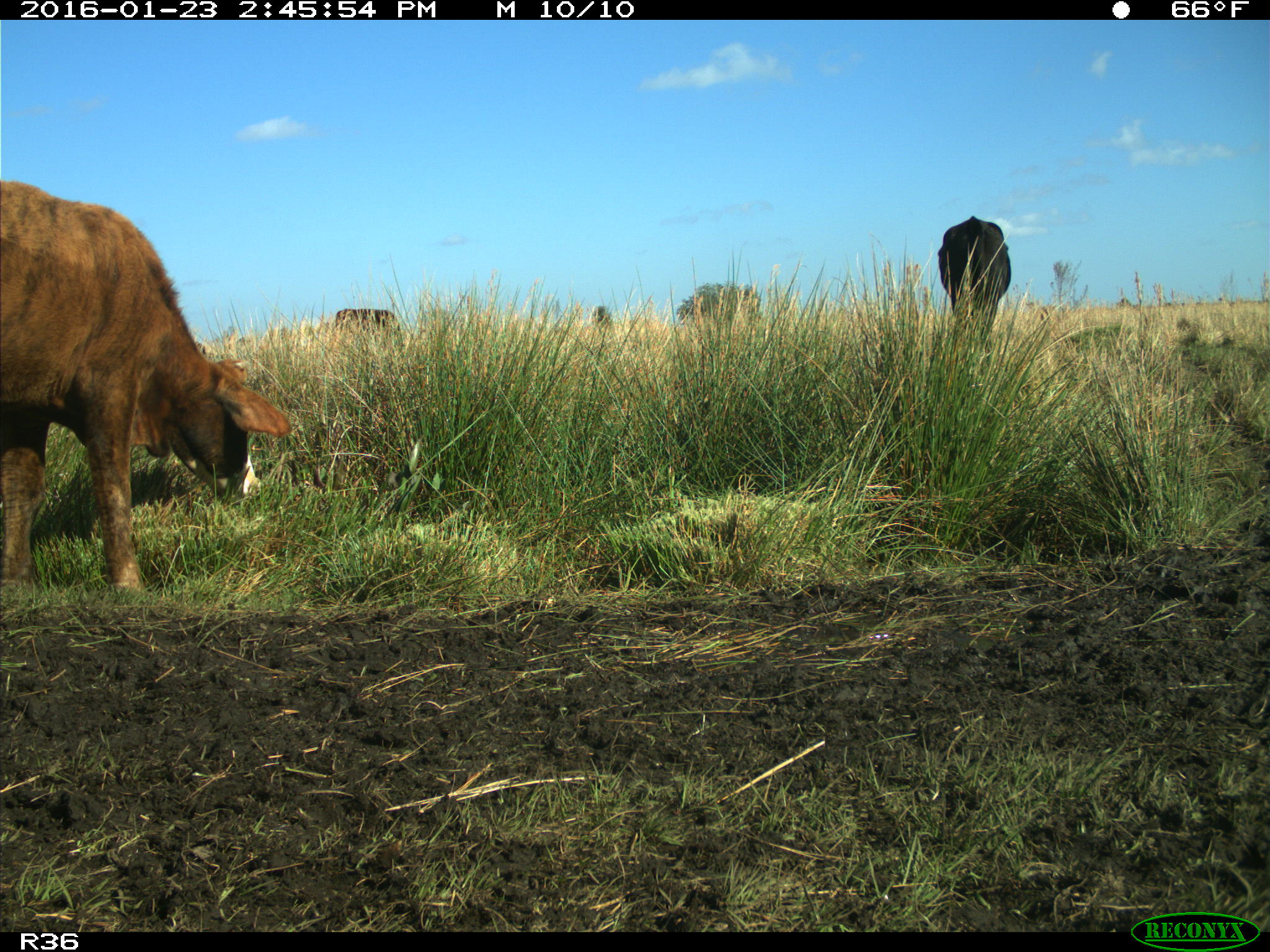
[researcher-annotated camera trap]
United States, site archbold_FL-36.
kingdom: Animalia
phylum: Chordata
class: Mammalia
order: Artiodactyla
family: Bovidae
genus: Bos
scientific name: Bos taurus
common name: domestic cow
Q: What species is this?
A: Bos taurus (domestic cow).